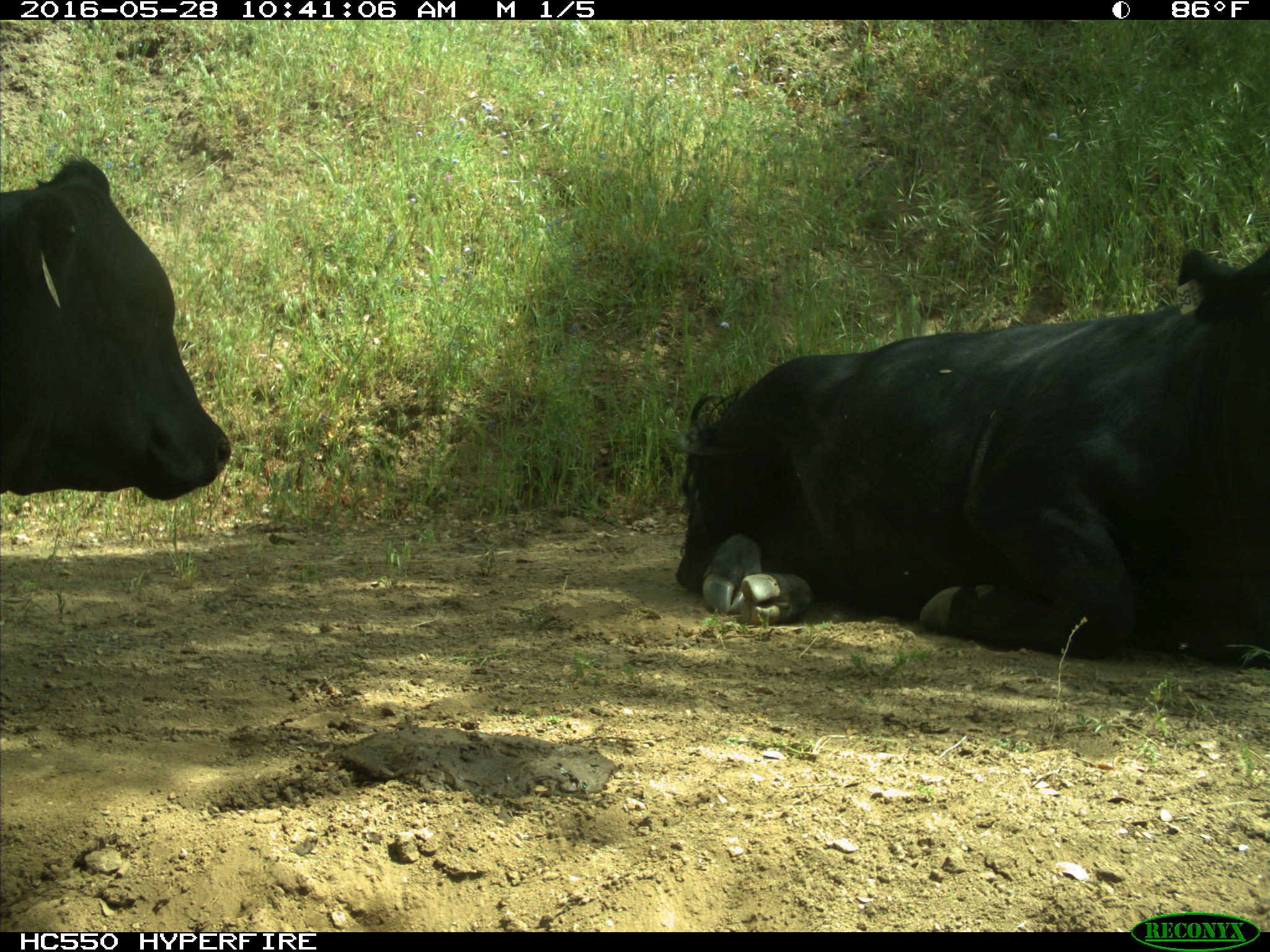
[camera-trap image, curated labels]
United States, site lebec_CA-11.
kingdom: Animalia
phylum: Chordata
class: Mammalia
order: Artiodactyla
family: Bovidae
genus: Bos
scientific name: Bos taurus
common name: domestic cow